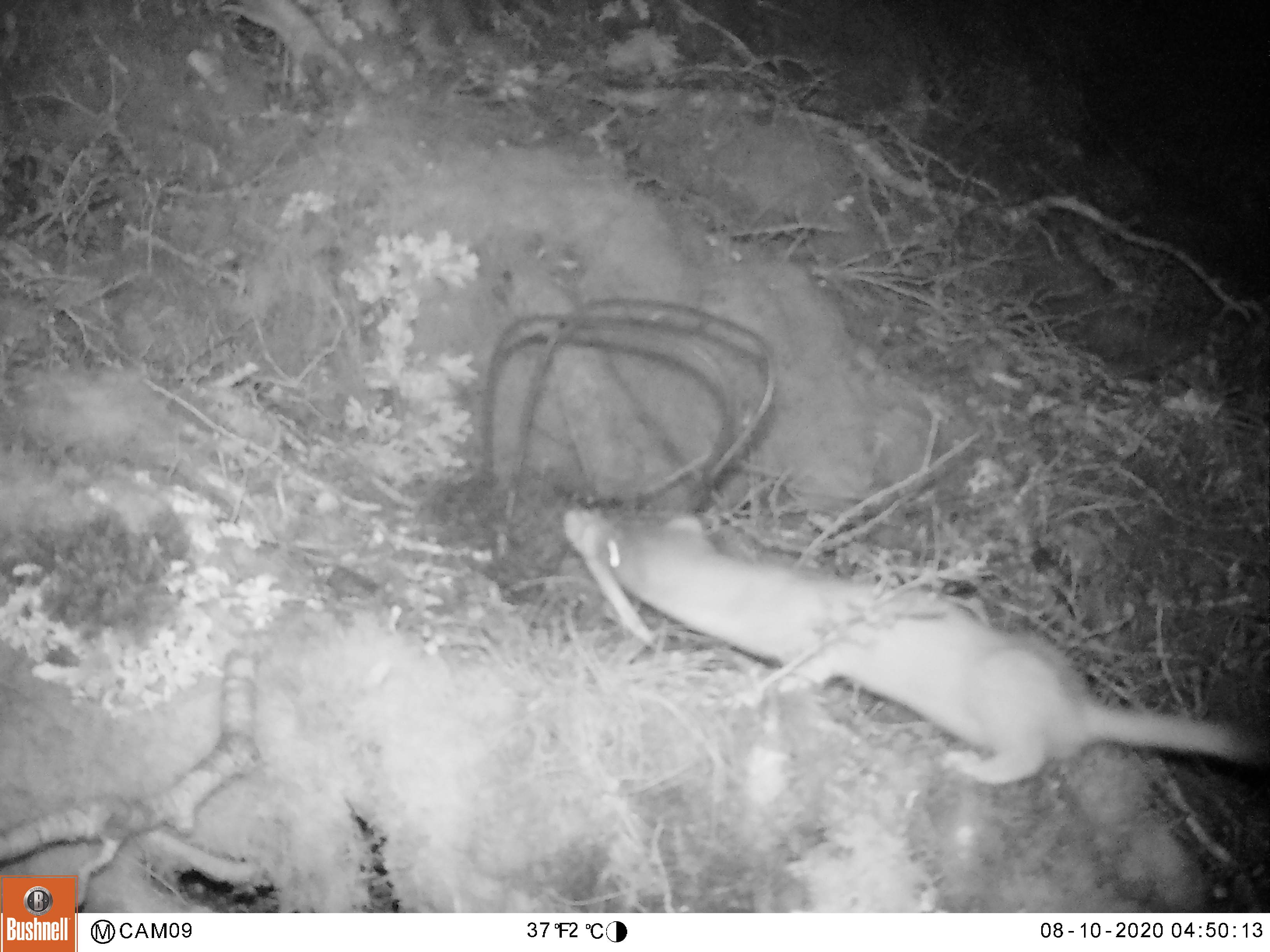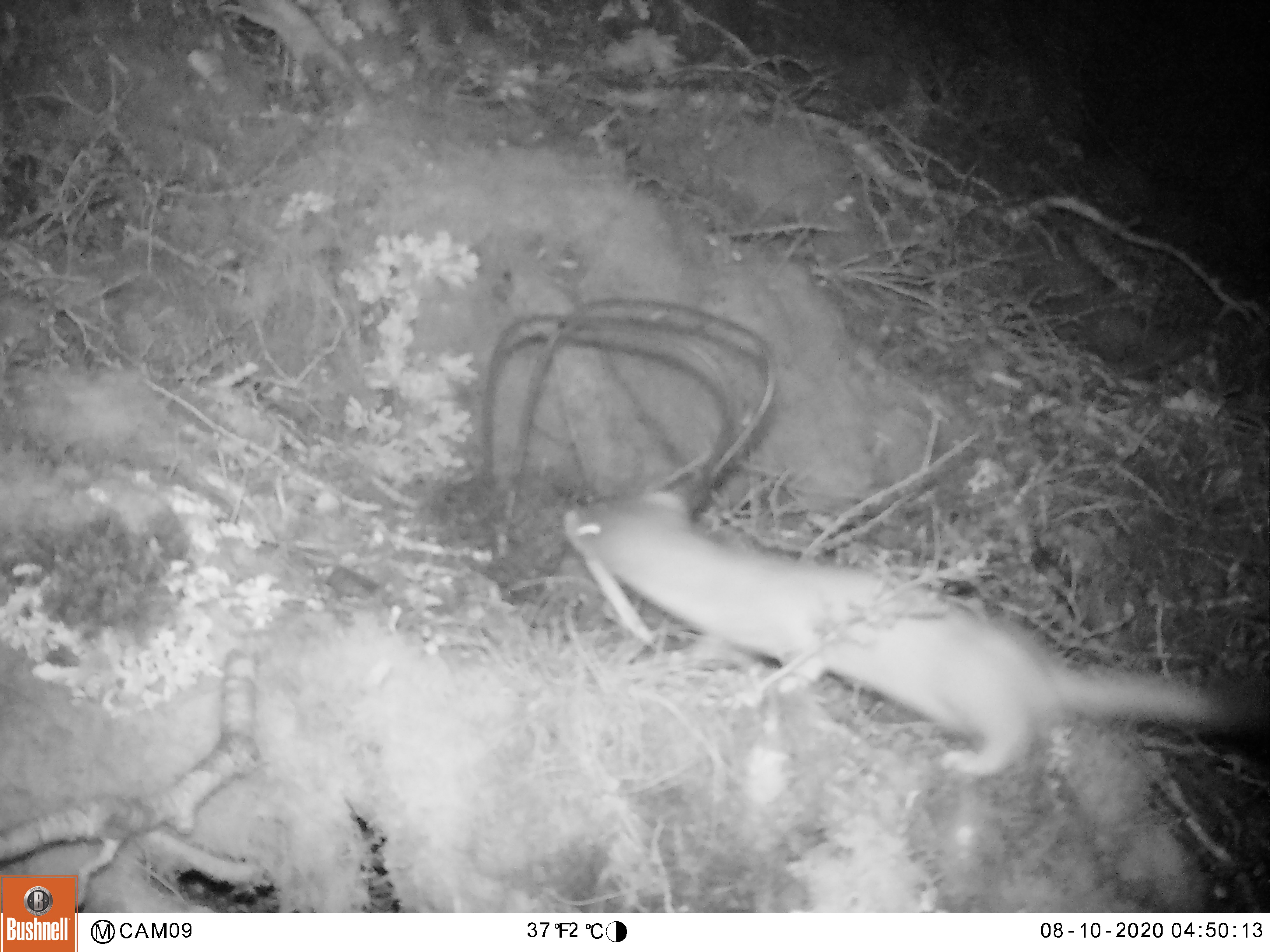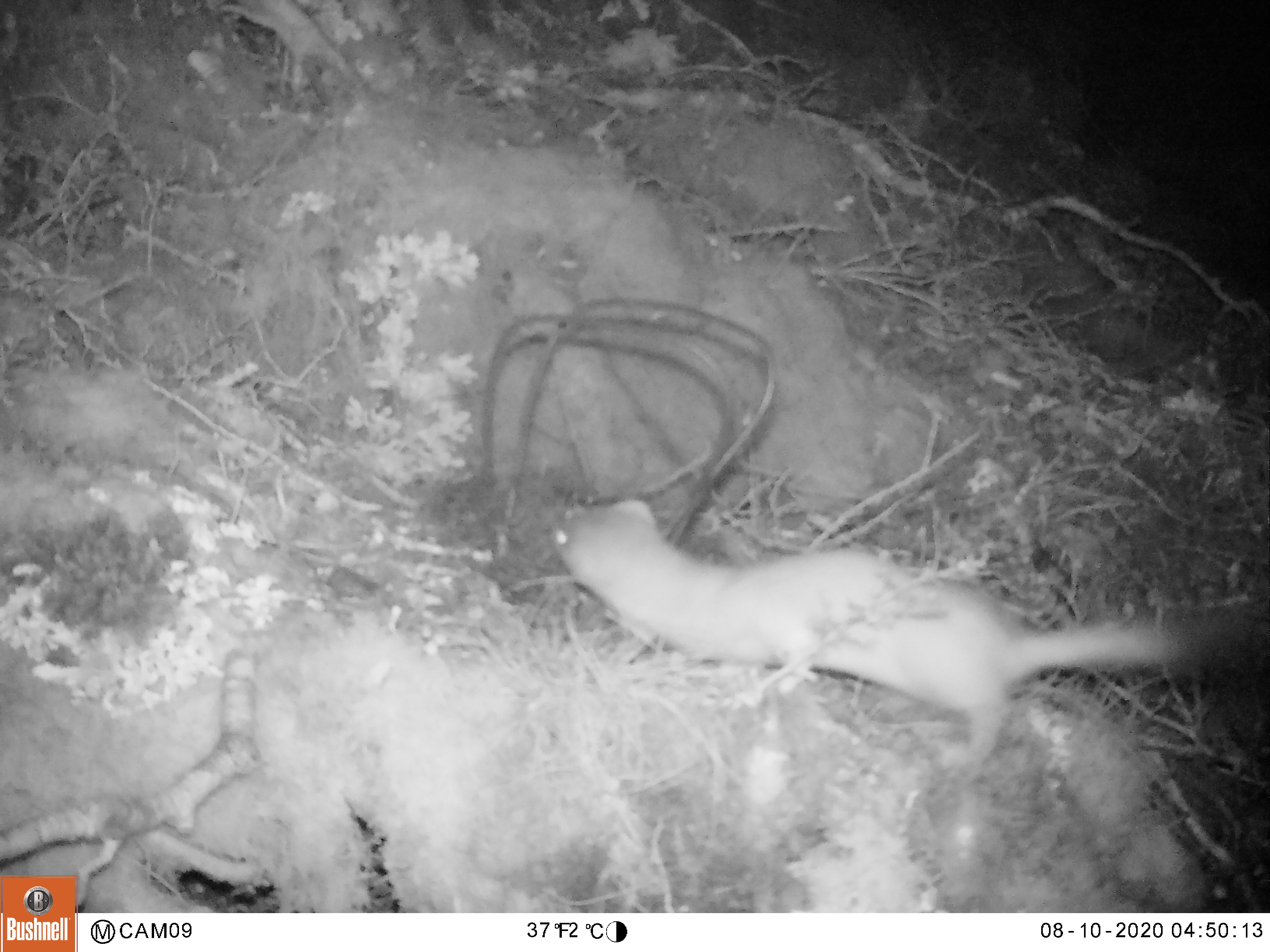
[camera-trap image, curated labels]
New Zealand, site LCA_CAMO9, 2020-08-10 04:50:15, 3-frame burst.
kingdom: Animalia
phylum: Chordata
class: Mammalia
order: Carnivora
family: Mustelidae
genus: Mustela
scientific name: Mustela erminea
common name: stoat